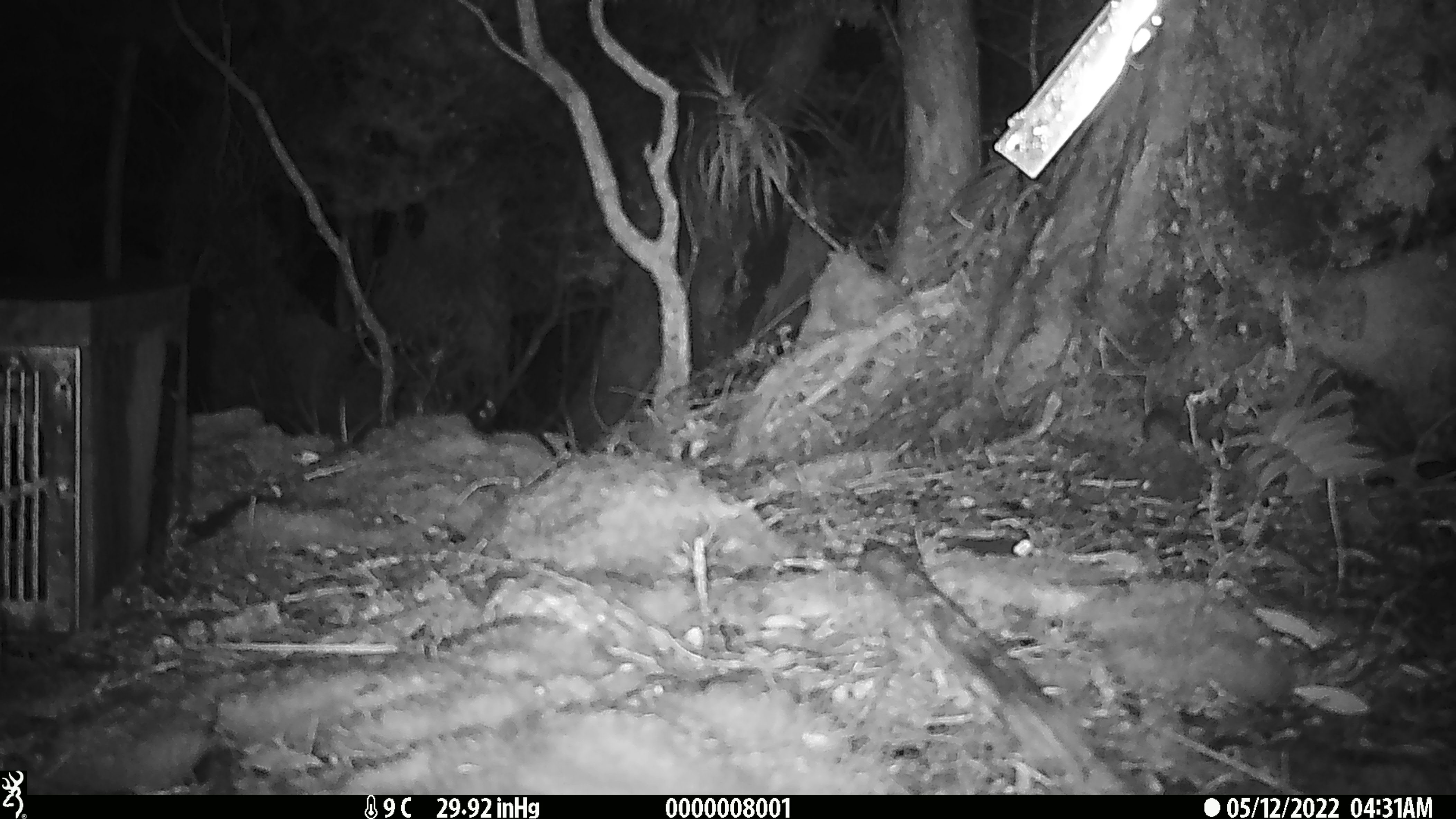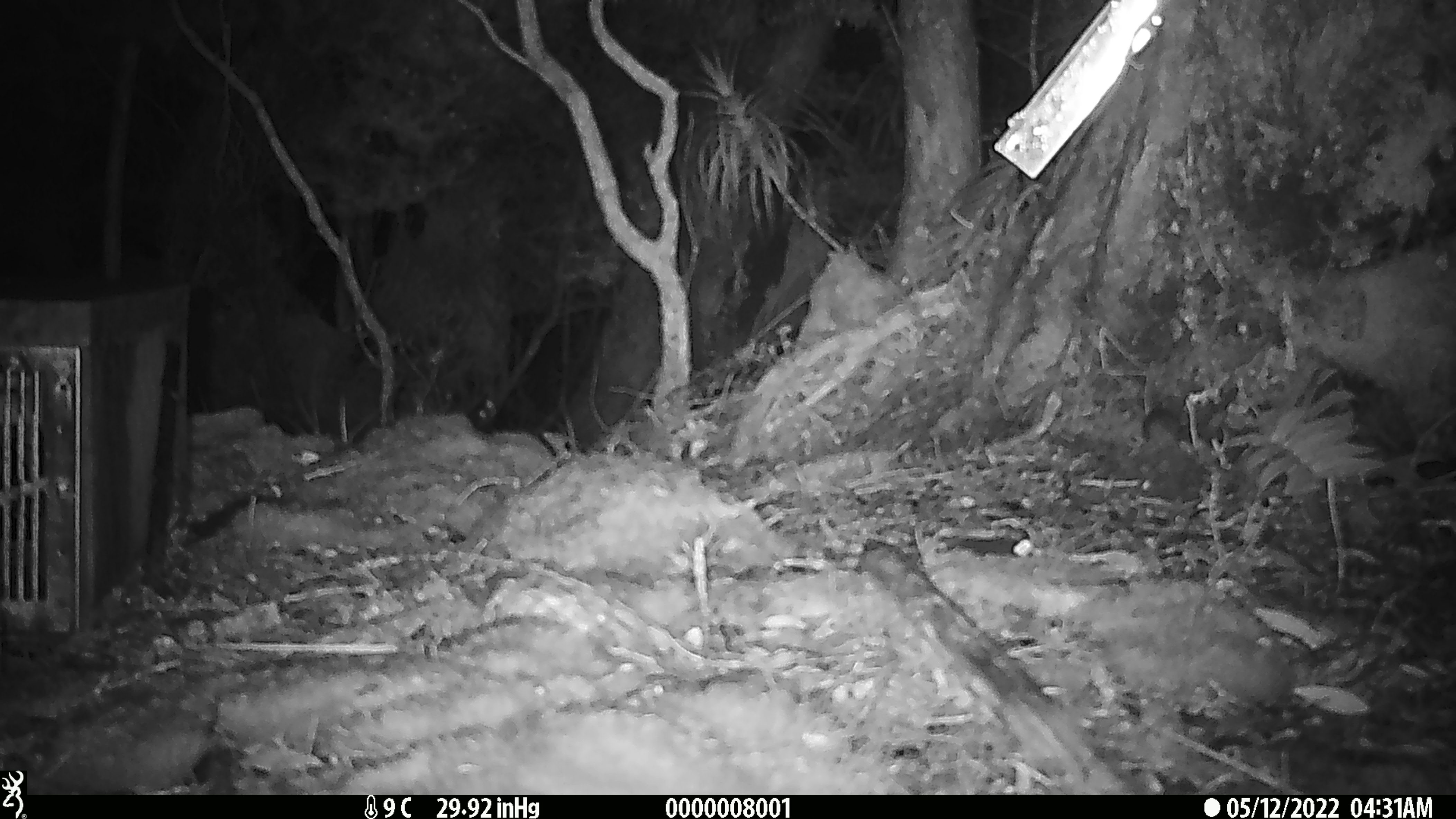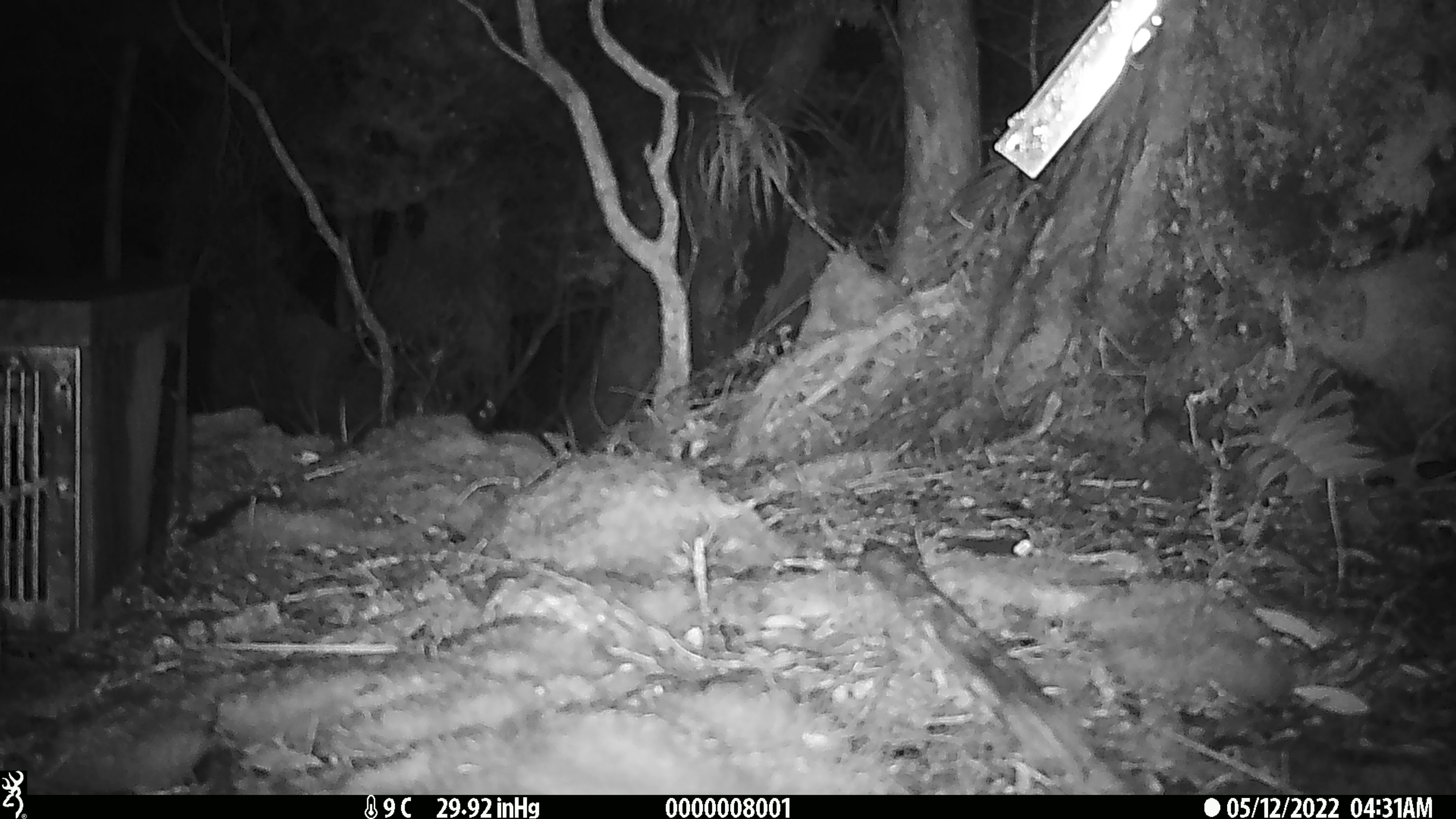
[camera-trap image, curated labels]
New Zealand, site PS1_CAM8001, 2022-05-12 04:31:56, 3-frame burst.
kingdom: Animalia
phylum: Chordata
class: Mammalia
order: Rodentia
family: Muridae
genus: Mus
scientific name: Mus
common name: mouse